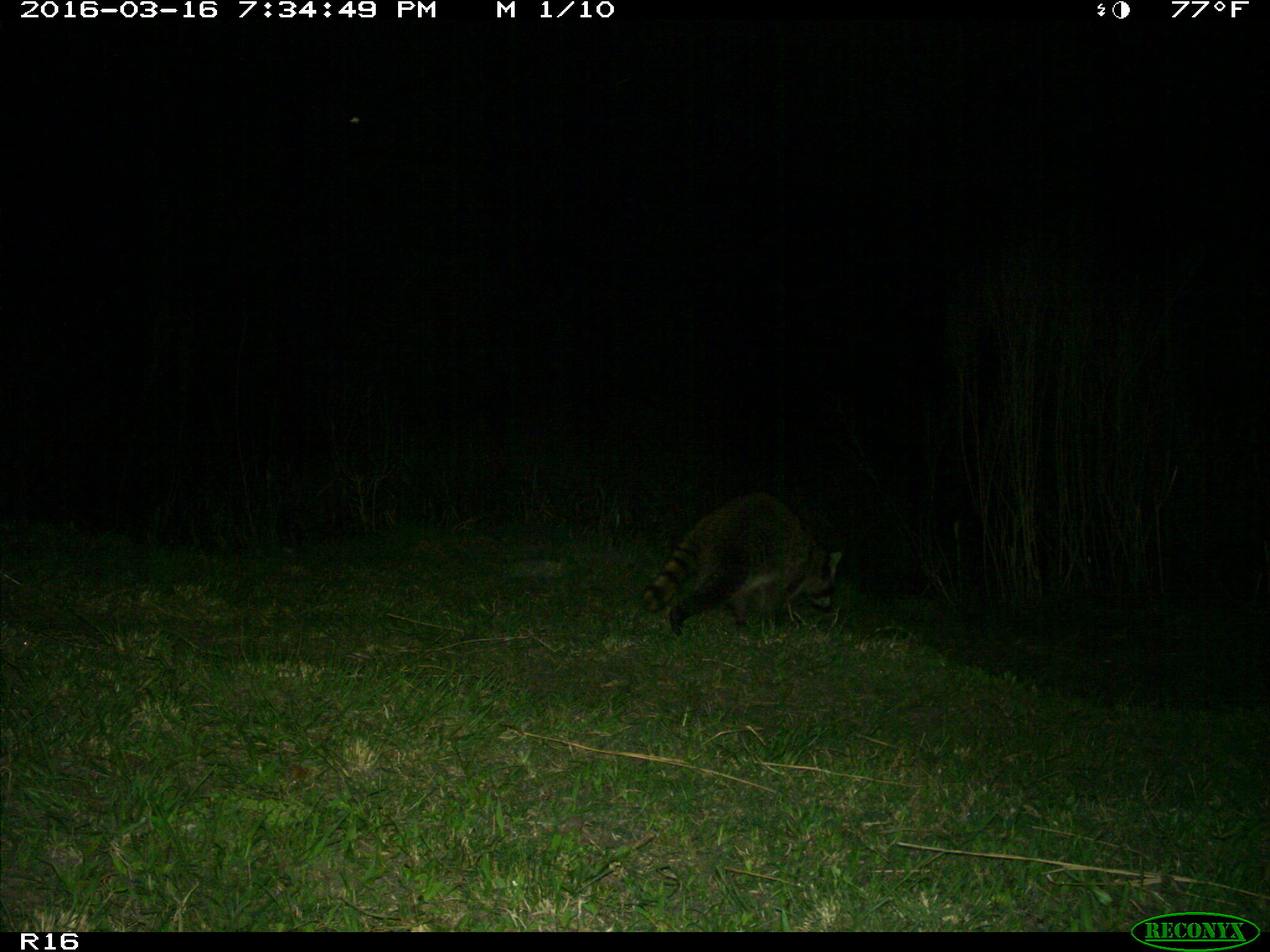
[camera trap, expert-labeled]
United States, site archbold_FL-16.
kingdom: Animalia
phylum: Chordata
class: Mammalia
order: Carnivora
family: Procyonidae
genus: Procyon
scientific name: Procyon lotor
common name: common raccoon